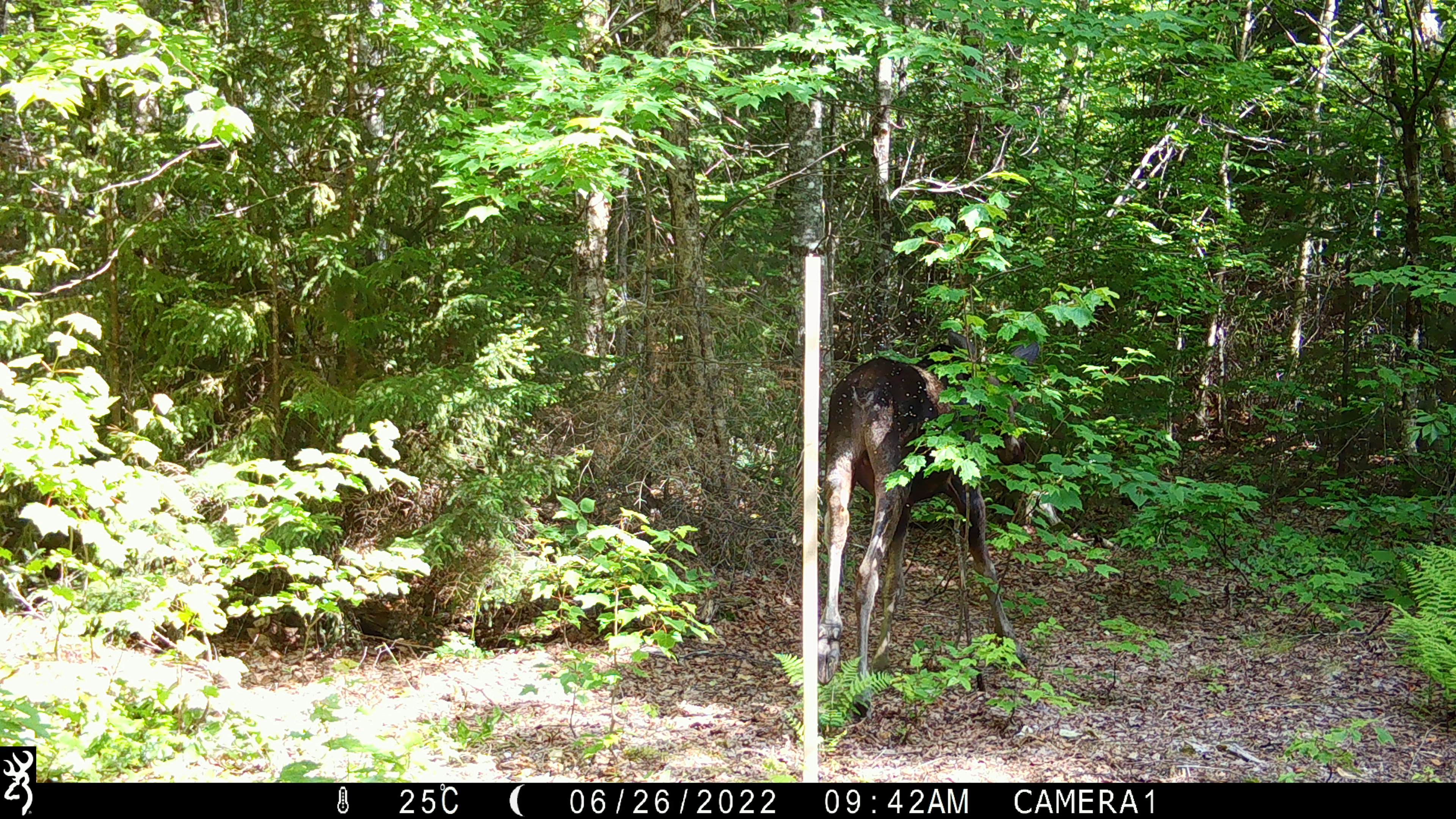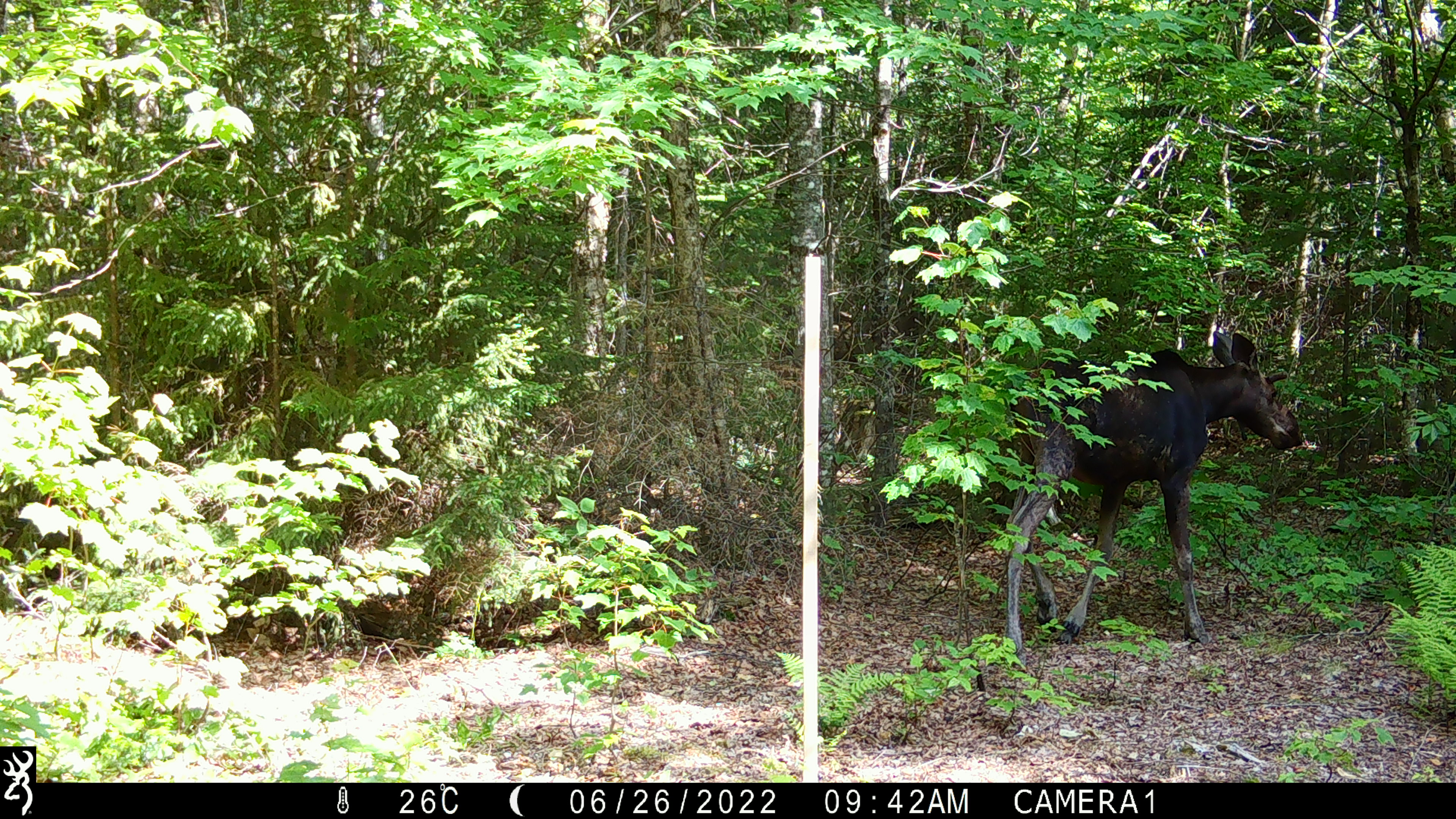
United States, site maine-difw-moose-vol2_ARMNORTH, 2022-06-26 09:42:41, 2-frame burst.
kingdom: Animalia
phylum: Chordata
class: Mammalia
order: Artiodactyla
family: Cervidae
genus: Alces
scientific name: Alces alces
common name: moose